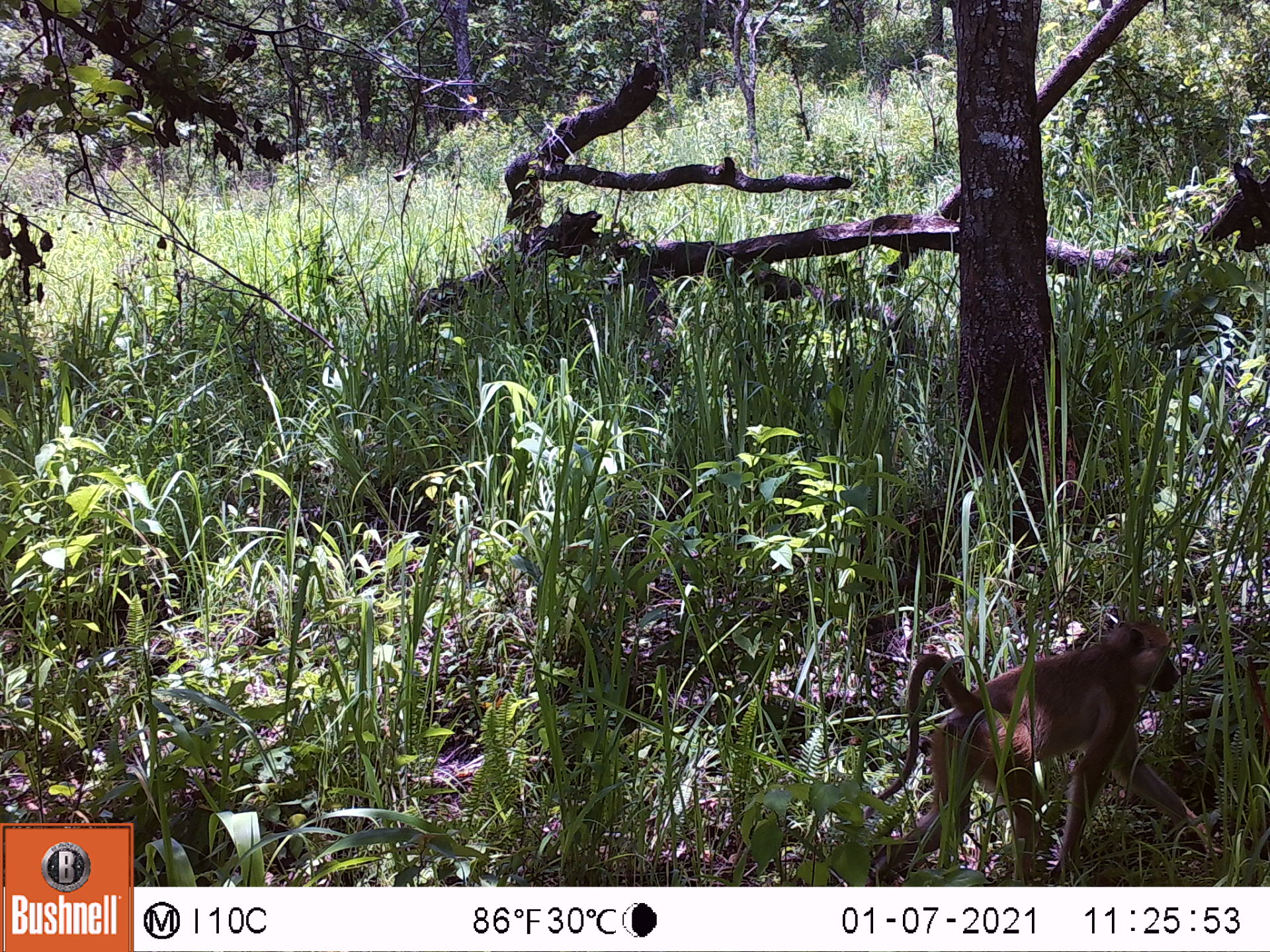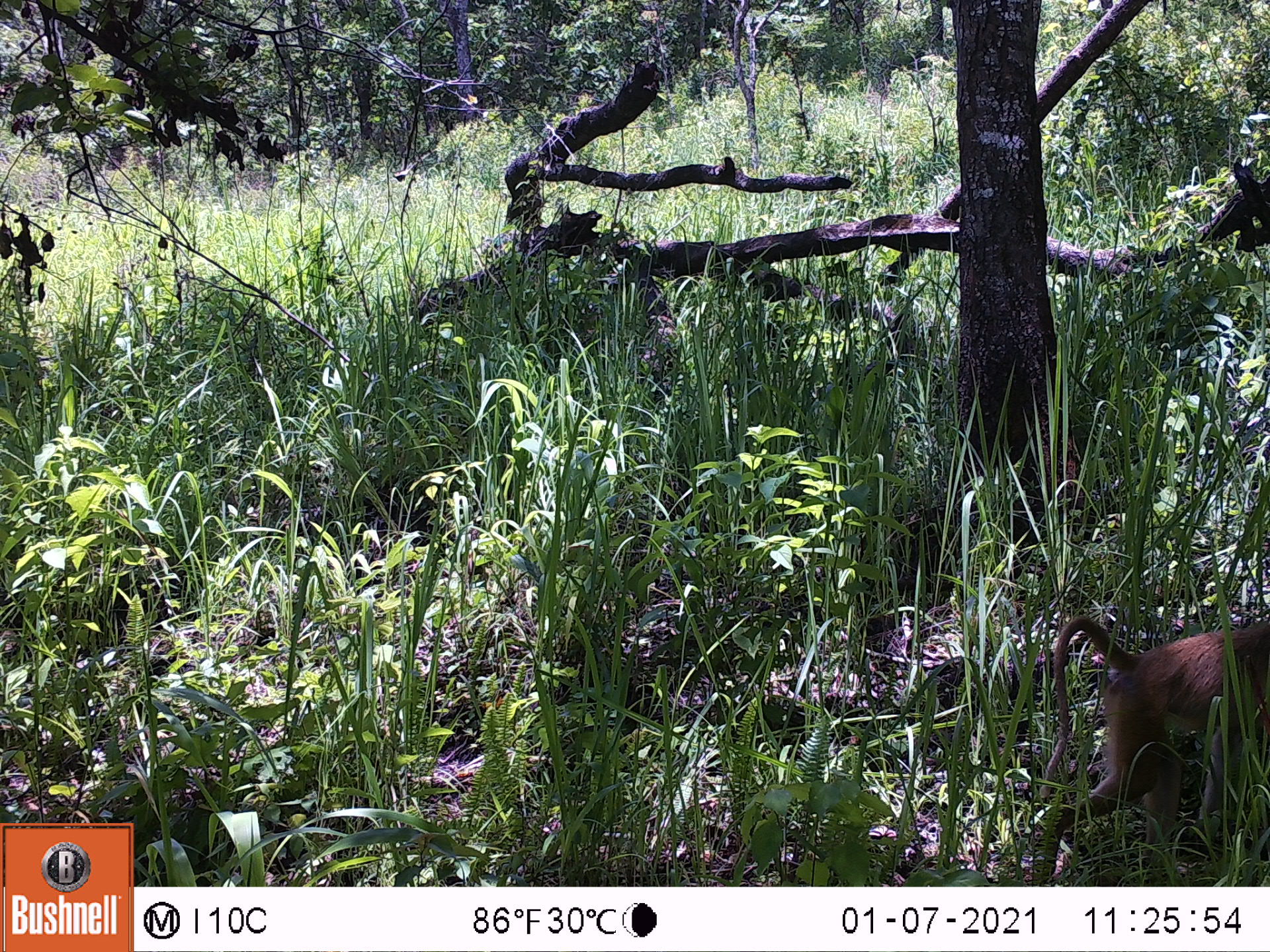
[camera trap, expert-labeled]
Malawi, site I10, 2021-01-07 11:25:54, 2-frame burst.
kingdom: Animalia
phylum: Chordata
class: Mammalia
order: Primates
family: Cercopithecidae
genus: Papio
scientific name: Papio cynocephalus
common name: yellow baboon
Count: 1.